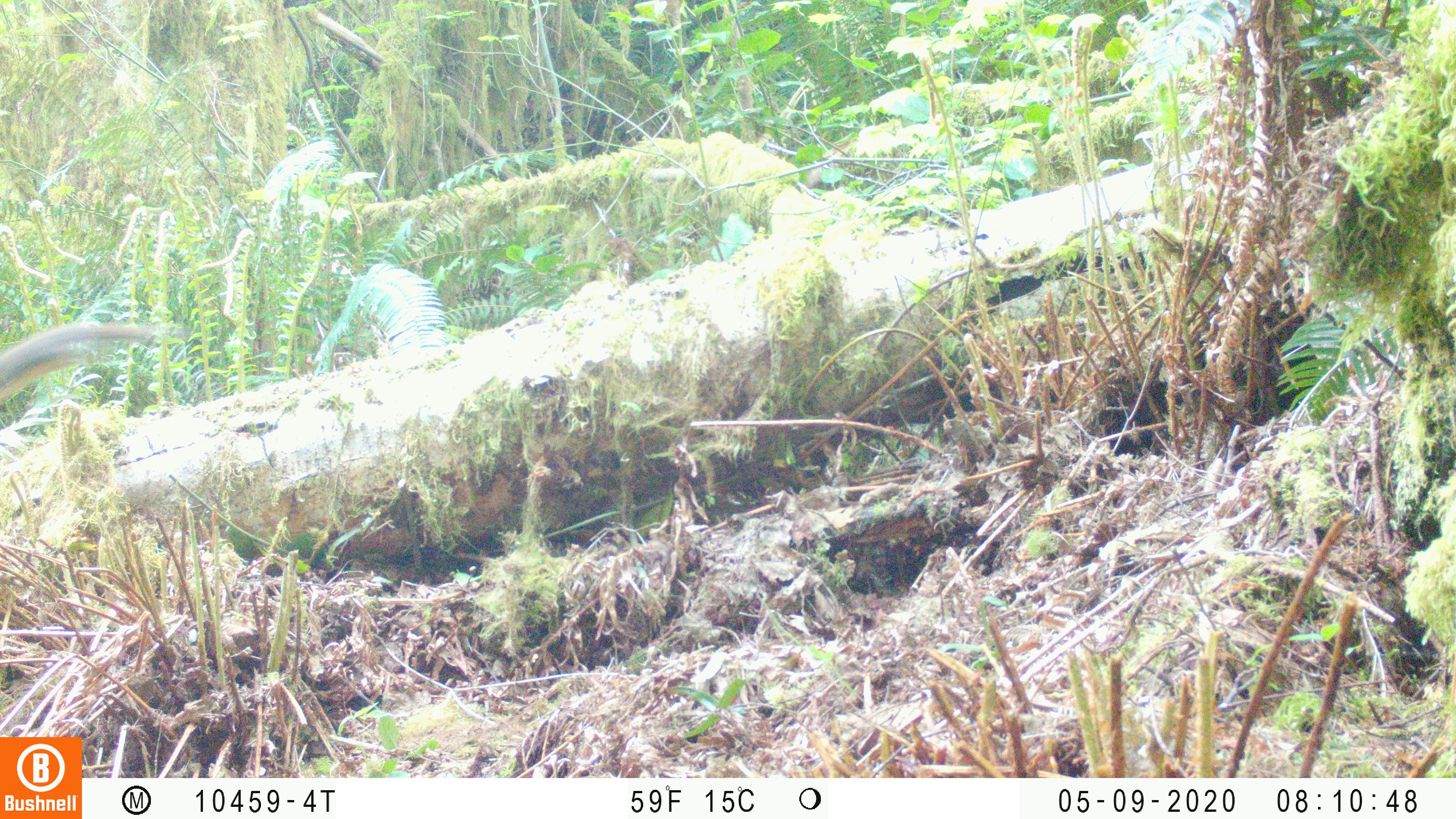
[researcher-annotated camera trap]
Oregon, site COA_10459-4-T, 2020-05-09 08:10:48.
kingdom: Animalia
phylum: Chordata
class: Mammalia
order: Rodentia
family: Sciuridae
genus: Tamiasciurus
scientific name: Tamiasciurus douglasii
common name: douglas squirrel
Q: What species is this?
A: Douglas squirrel (Tamiasciurus douglasii).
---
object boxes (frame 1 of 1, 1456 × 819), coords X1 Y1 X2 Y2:
douglas squirrel: 5 317 158 399